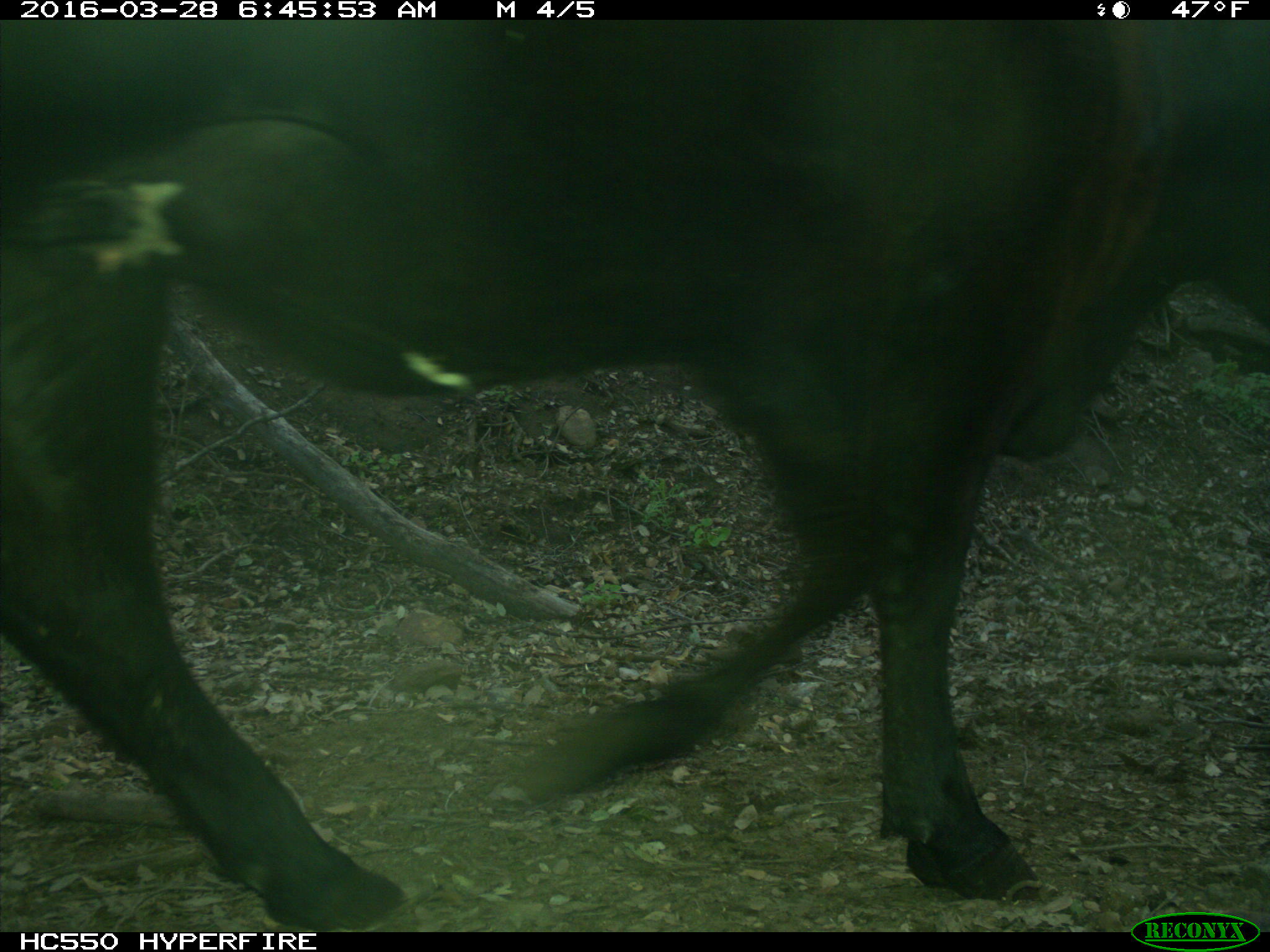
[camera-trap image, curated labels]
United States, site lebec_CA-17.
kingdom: Animalia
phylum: Chordata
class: Mammalia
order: Artiodactyla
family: Bovidae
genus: Bos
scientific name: Bos taurus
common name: domestic cow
Bos taurus (domestic cow).